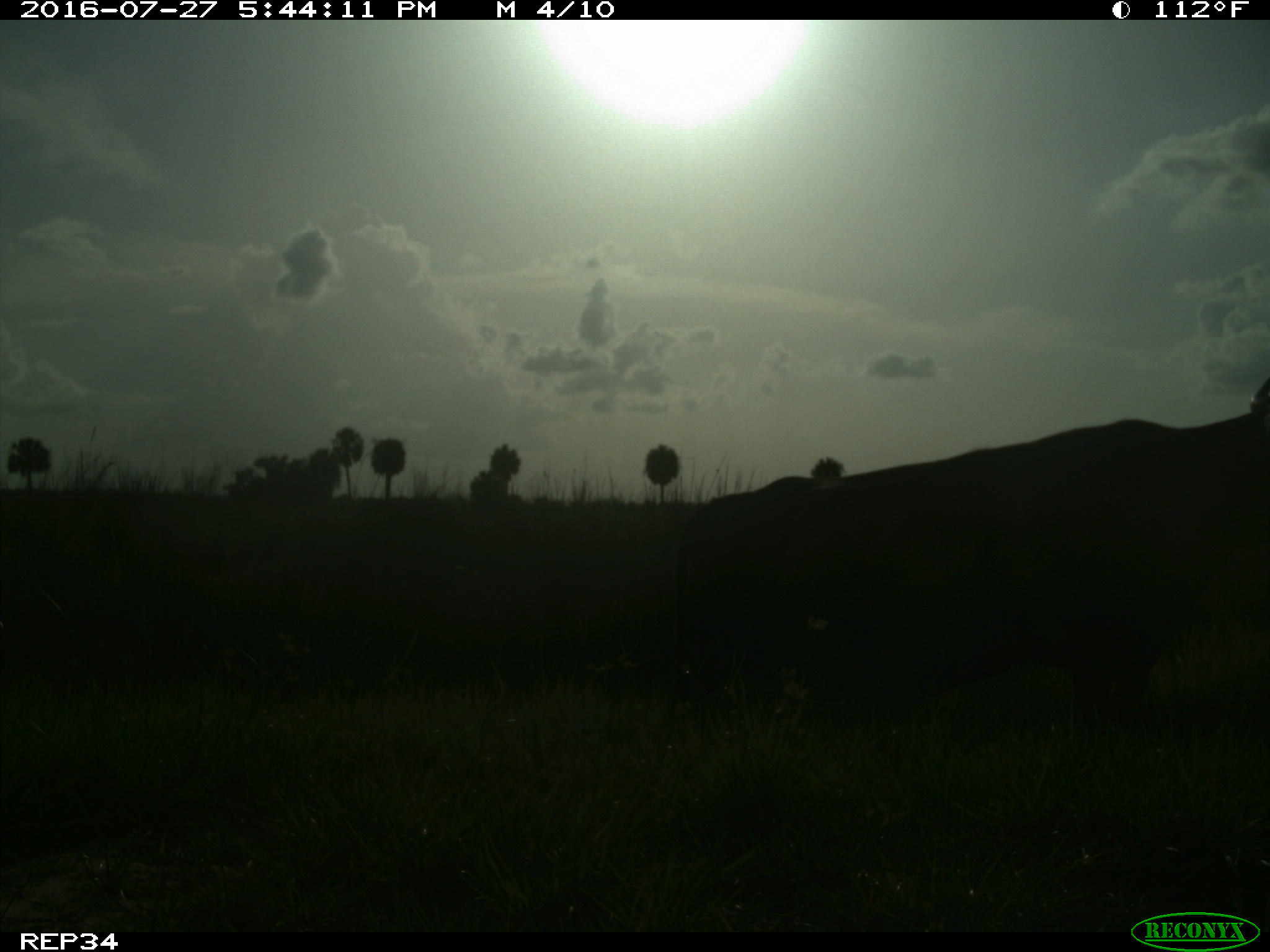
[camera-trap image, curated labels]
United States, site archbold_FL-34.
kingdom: Animalia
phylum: Chordata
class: Mammalia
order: Artiodactyla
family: Bovidae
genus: Bos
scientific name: Bos taurus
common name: domestic cow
Bos taurus (domestic cow).